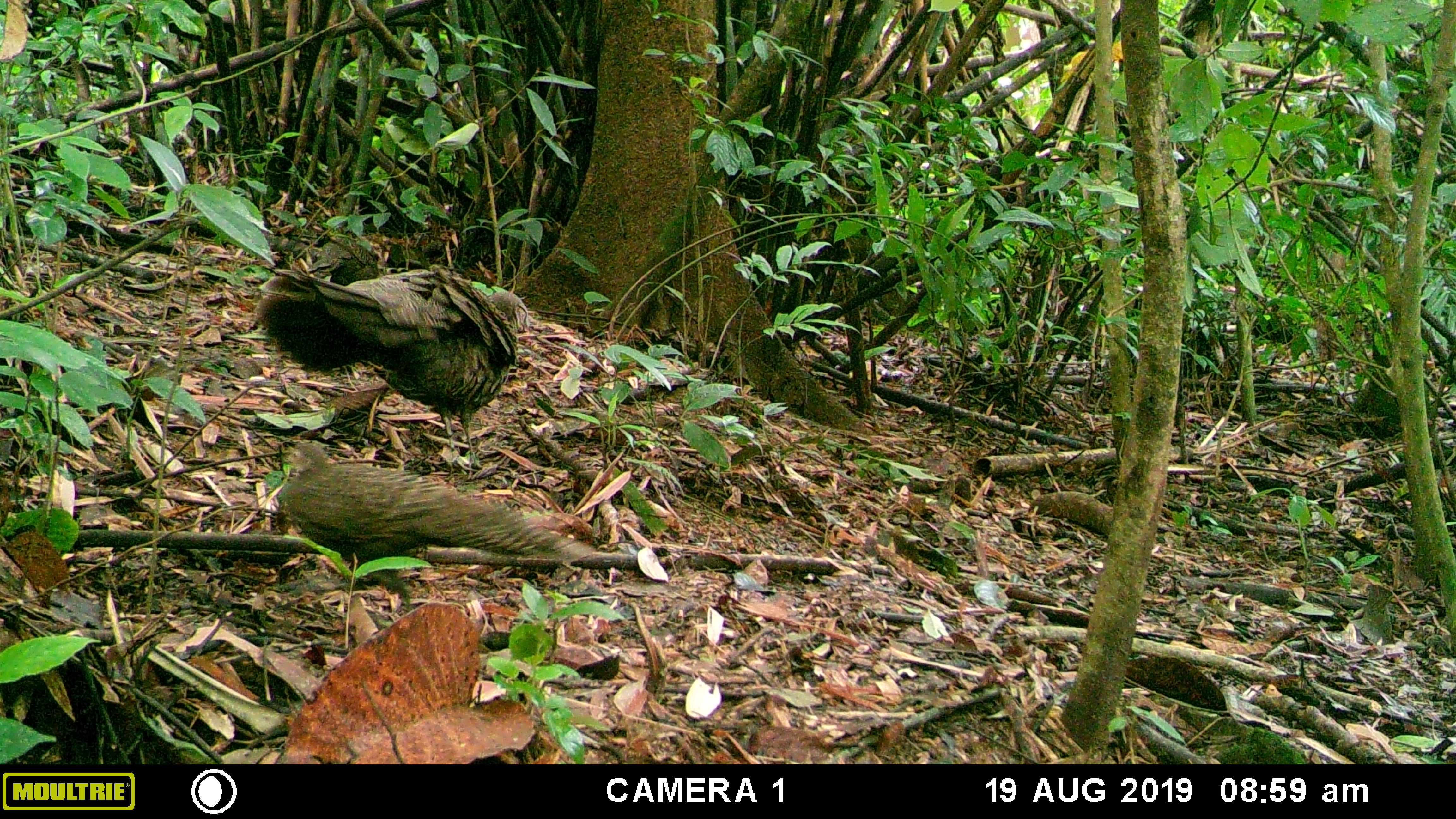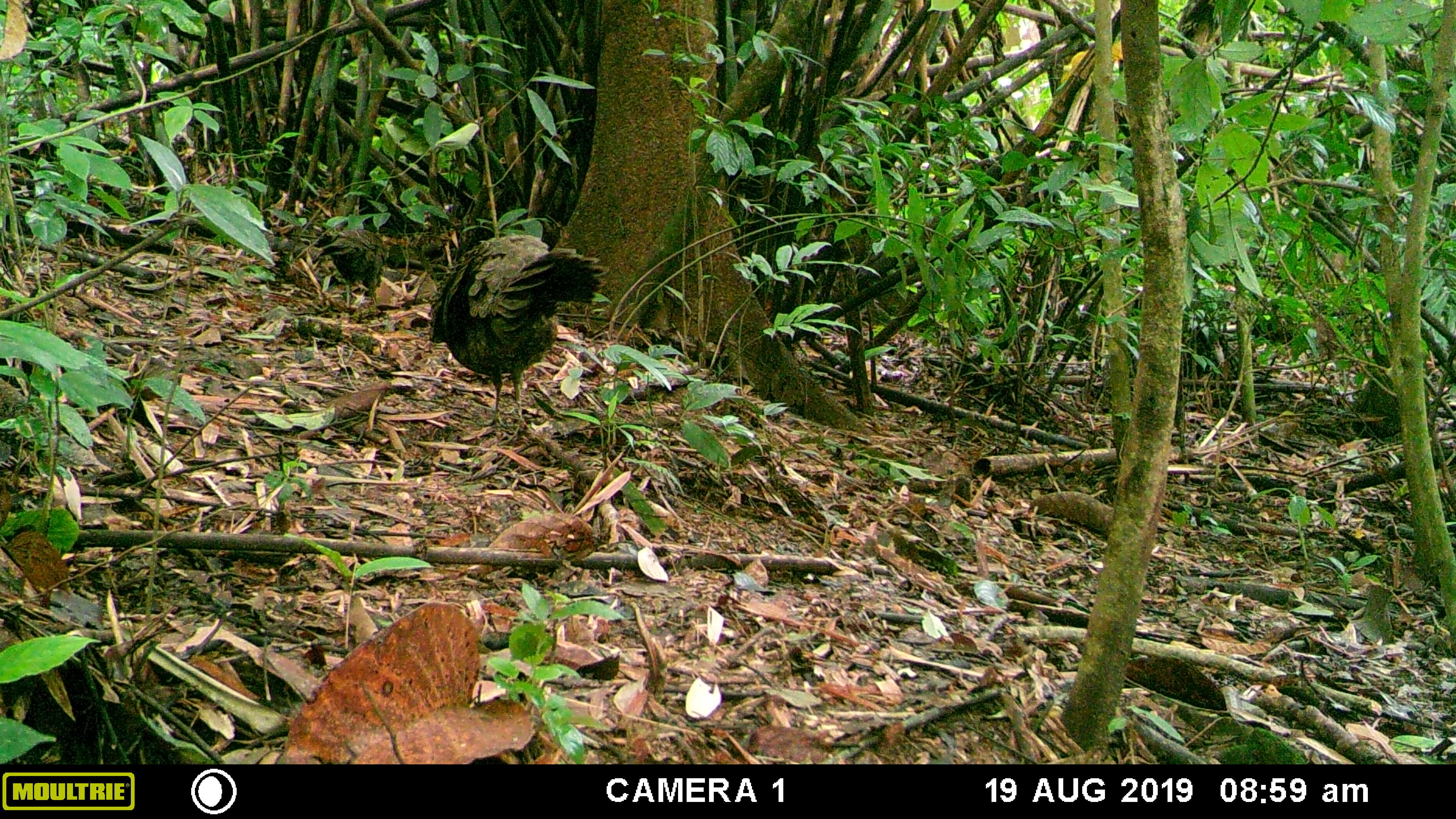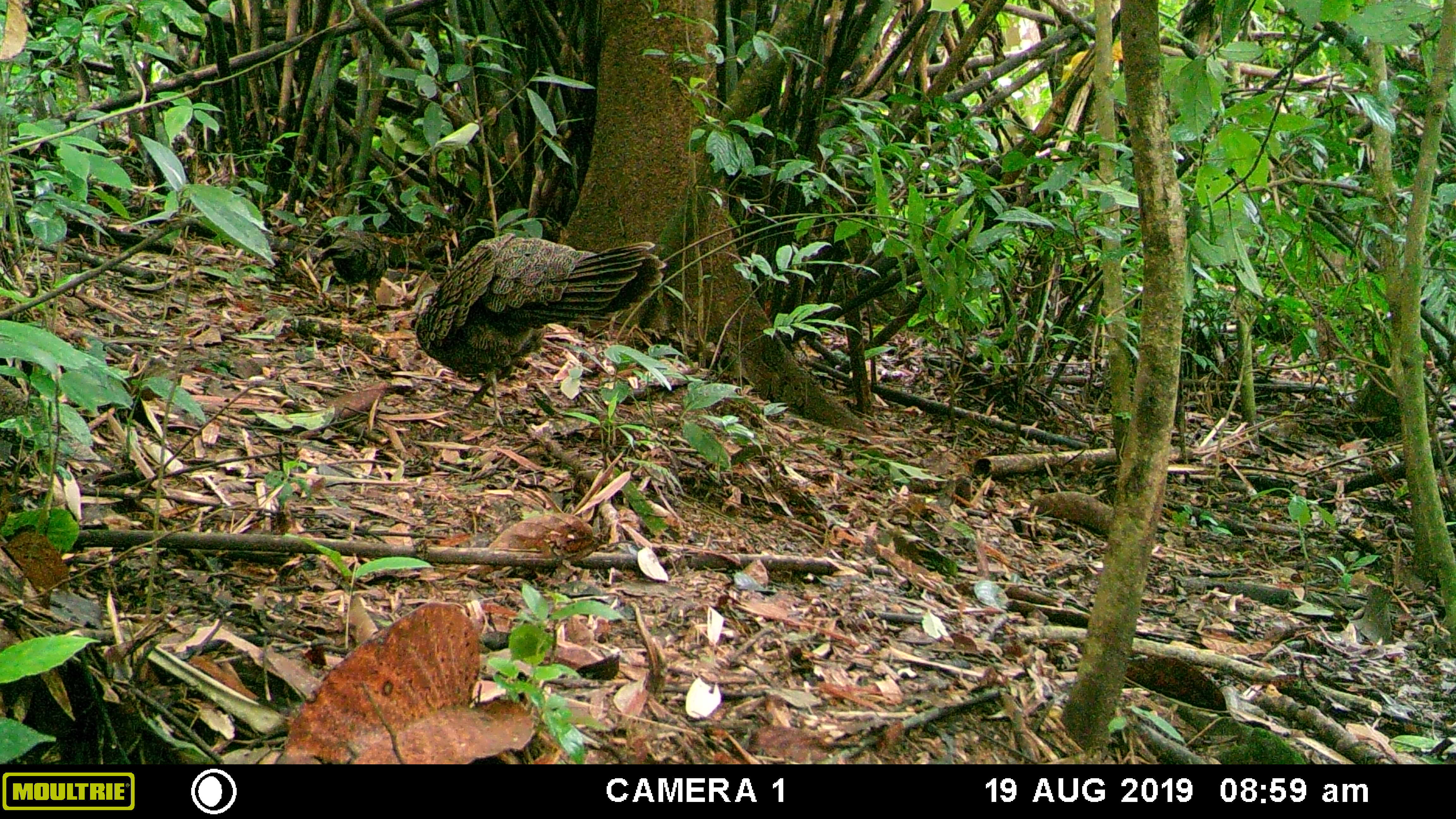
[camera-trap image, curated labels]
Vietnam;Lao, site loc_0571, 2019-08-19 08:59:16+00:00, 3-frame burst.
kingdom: Animalia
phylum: Chordata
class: Aves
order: Galliformes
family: Phasianidae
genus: Polyplectron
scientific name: Polyplectron bicalcaratum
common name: gray peacock-pheasant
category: grey peacock pheasant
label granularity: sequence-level